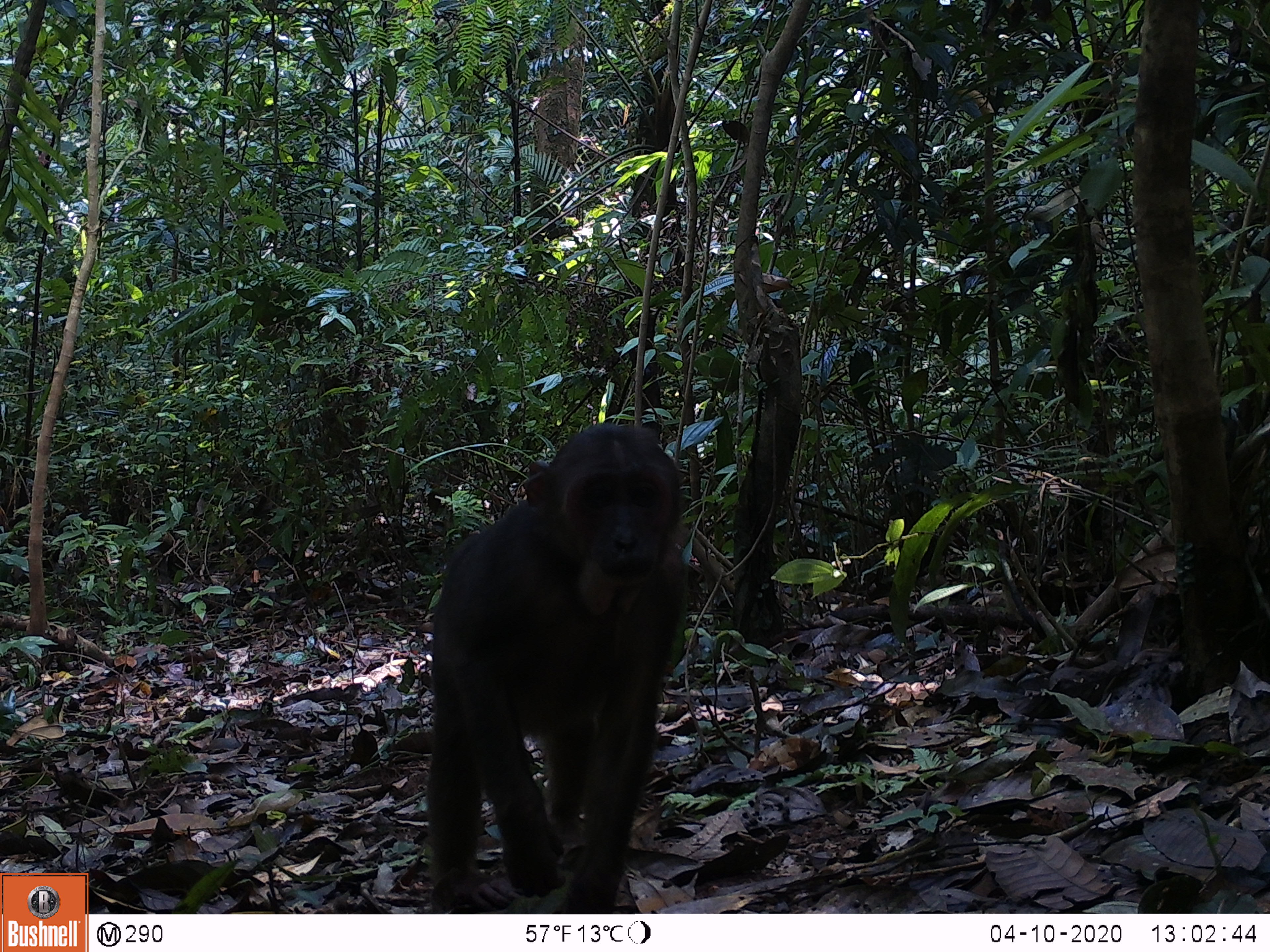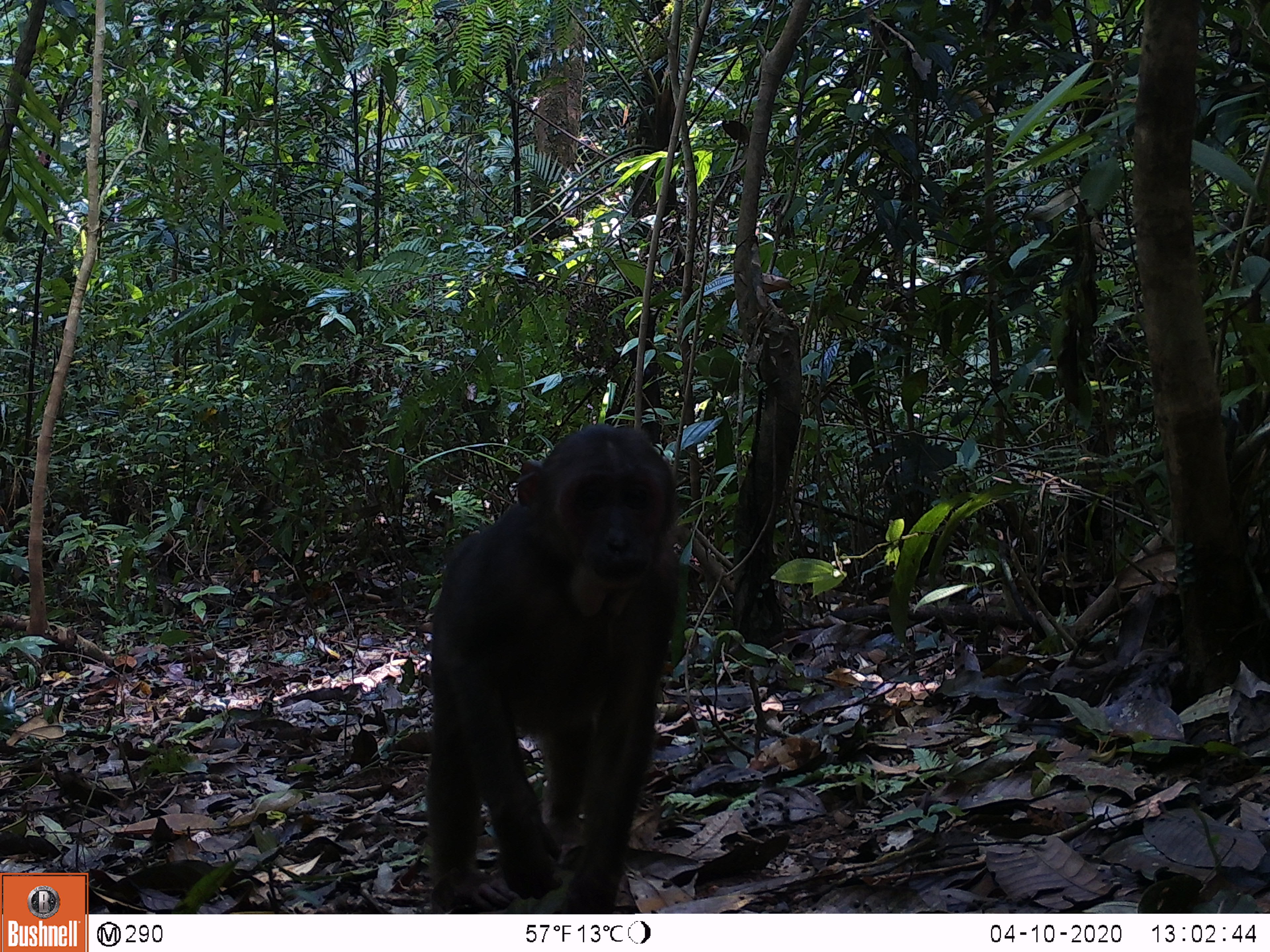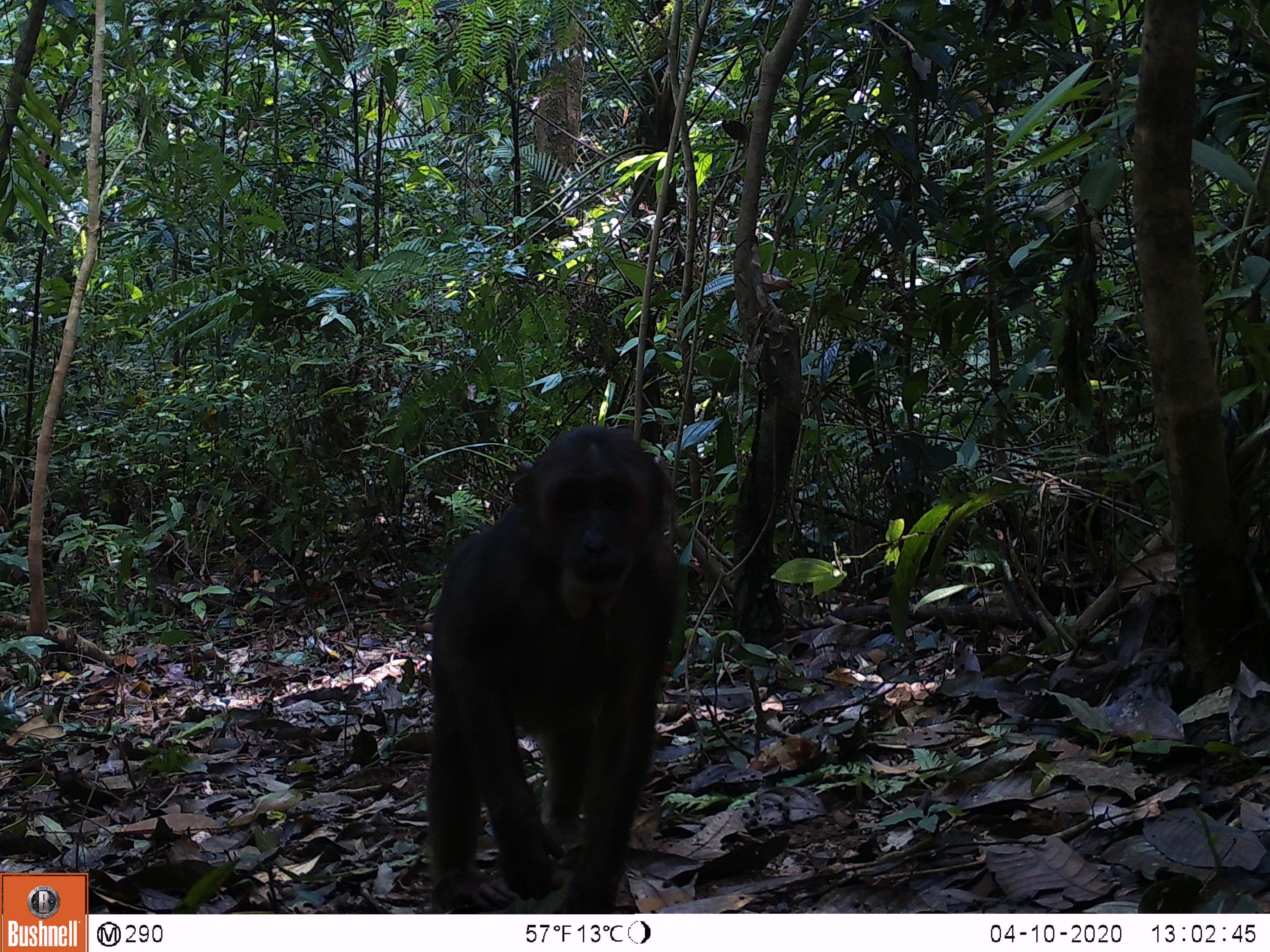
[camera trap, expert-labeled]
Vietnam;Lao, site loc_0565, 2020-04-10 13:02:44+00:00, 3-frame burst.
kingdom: Animalia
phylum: Chordata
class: Mammalia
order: Primates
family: Cercopithecidae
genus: Macaca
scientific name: Macaca arctoides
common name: stump-tailed macaque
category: stump tailed macaque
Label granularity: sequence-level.